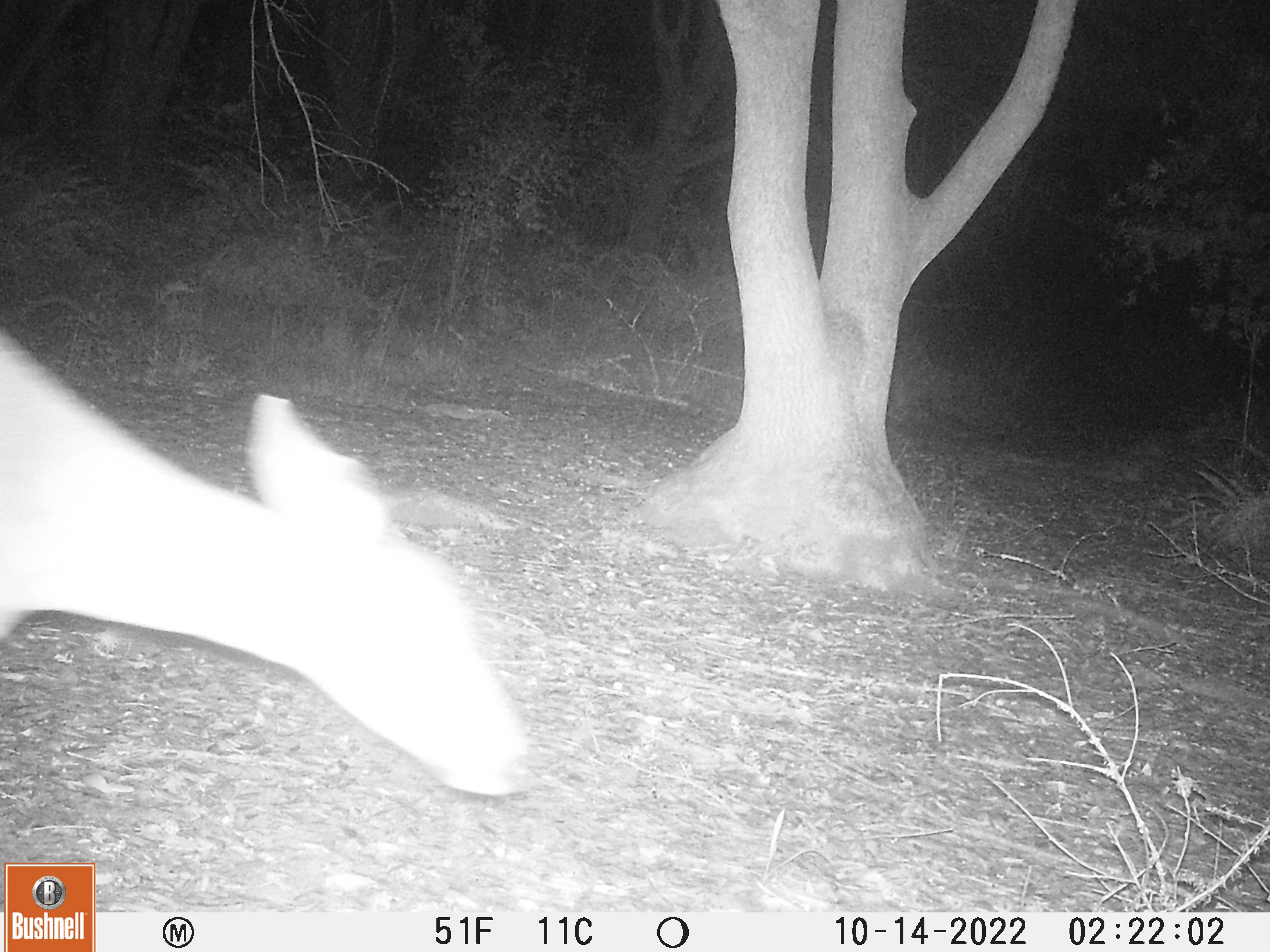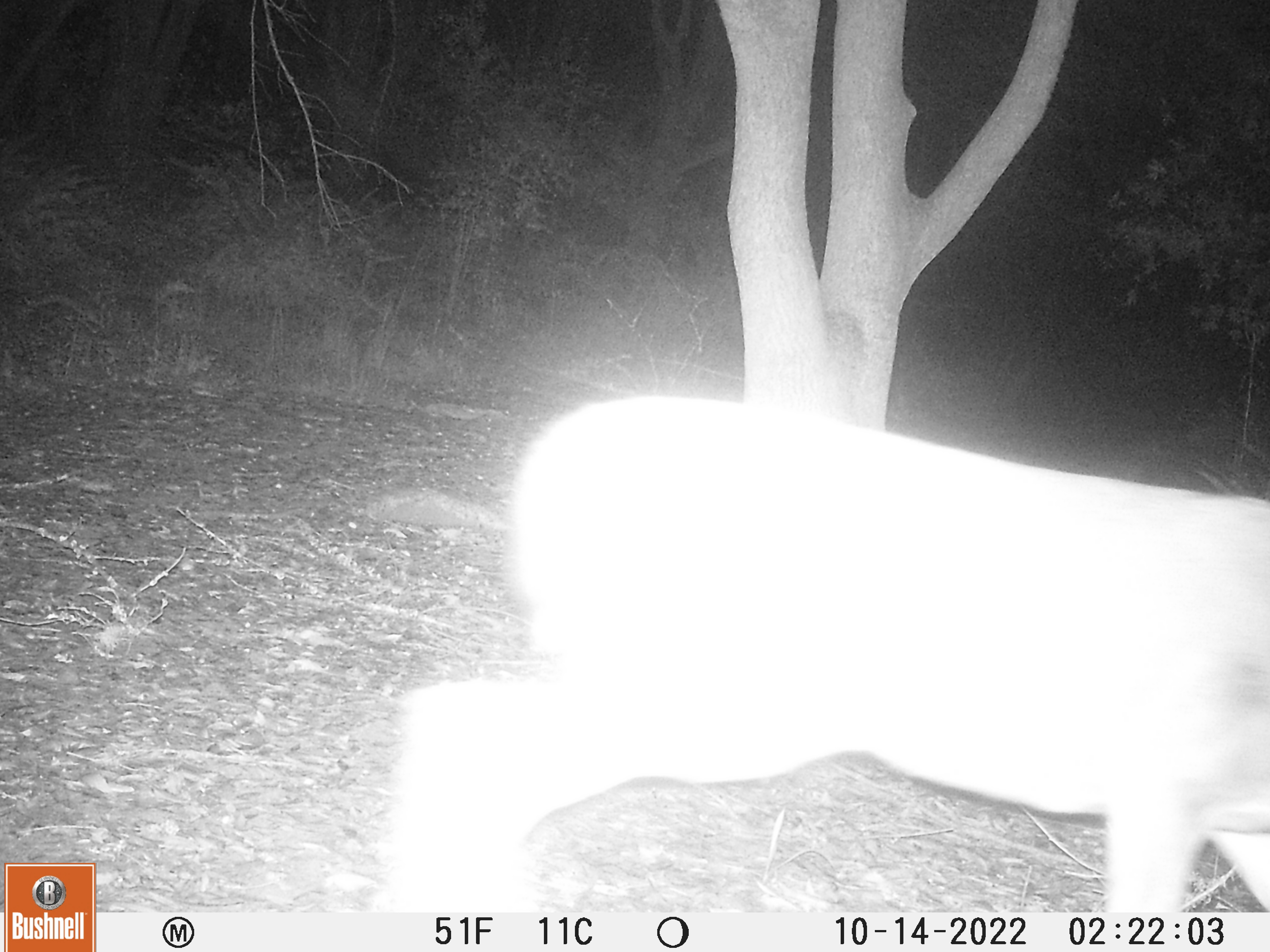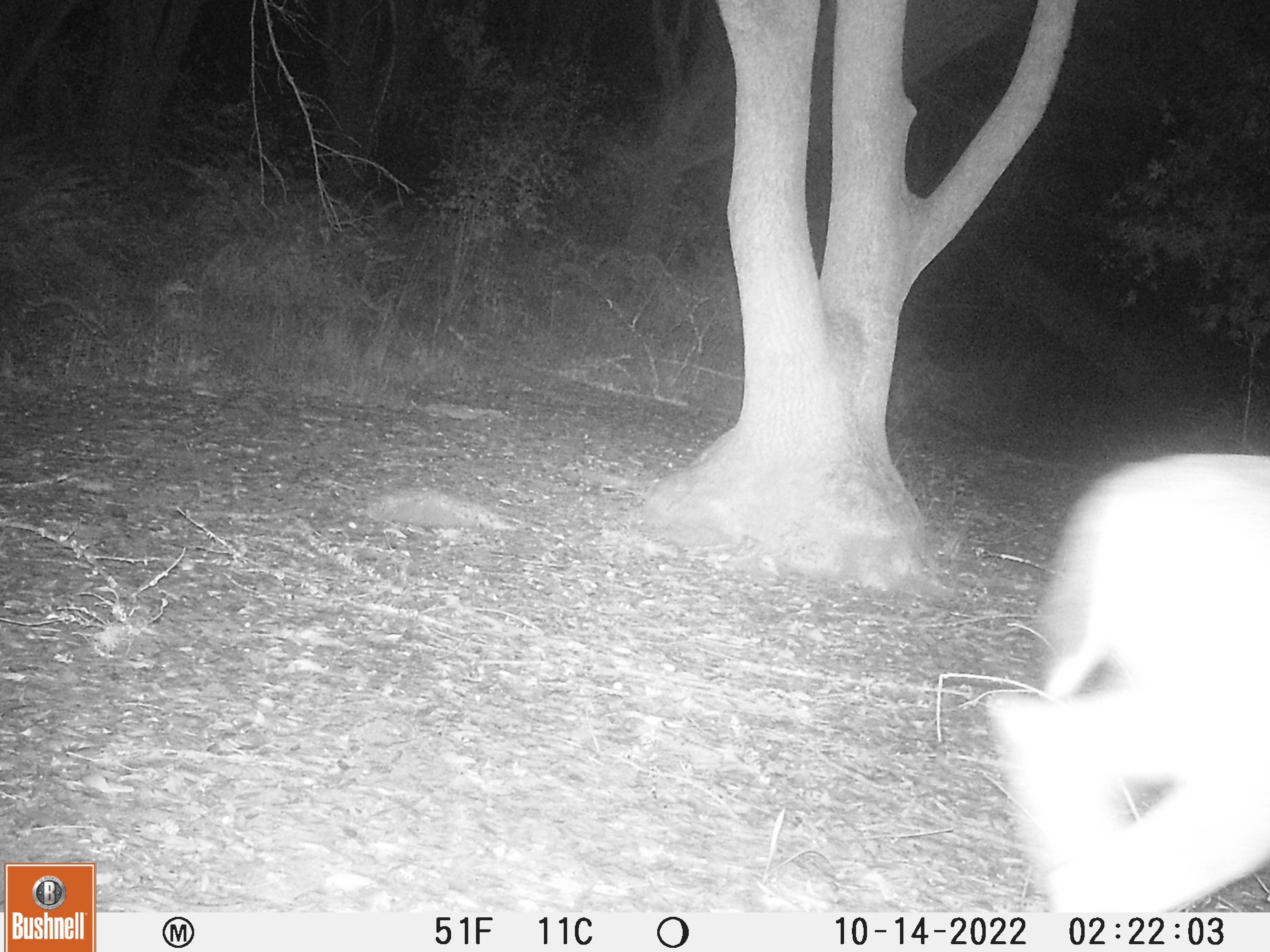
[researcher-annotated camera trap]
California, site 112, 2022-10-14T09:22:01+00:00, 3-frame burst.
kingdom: Animalia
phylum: Chordata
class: Mammalia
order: Artiodactyla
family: Cervidae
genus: Odocoileus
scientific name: Odocoileus hemionus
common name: mule deer